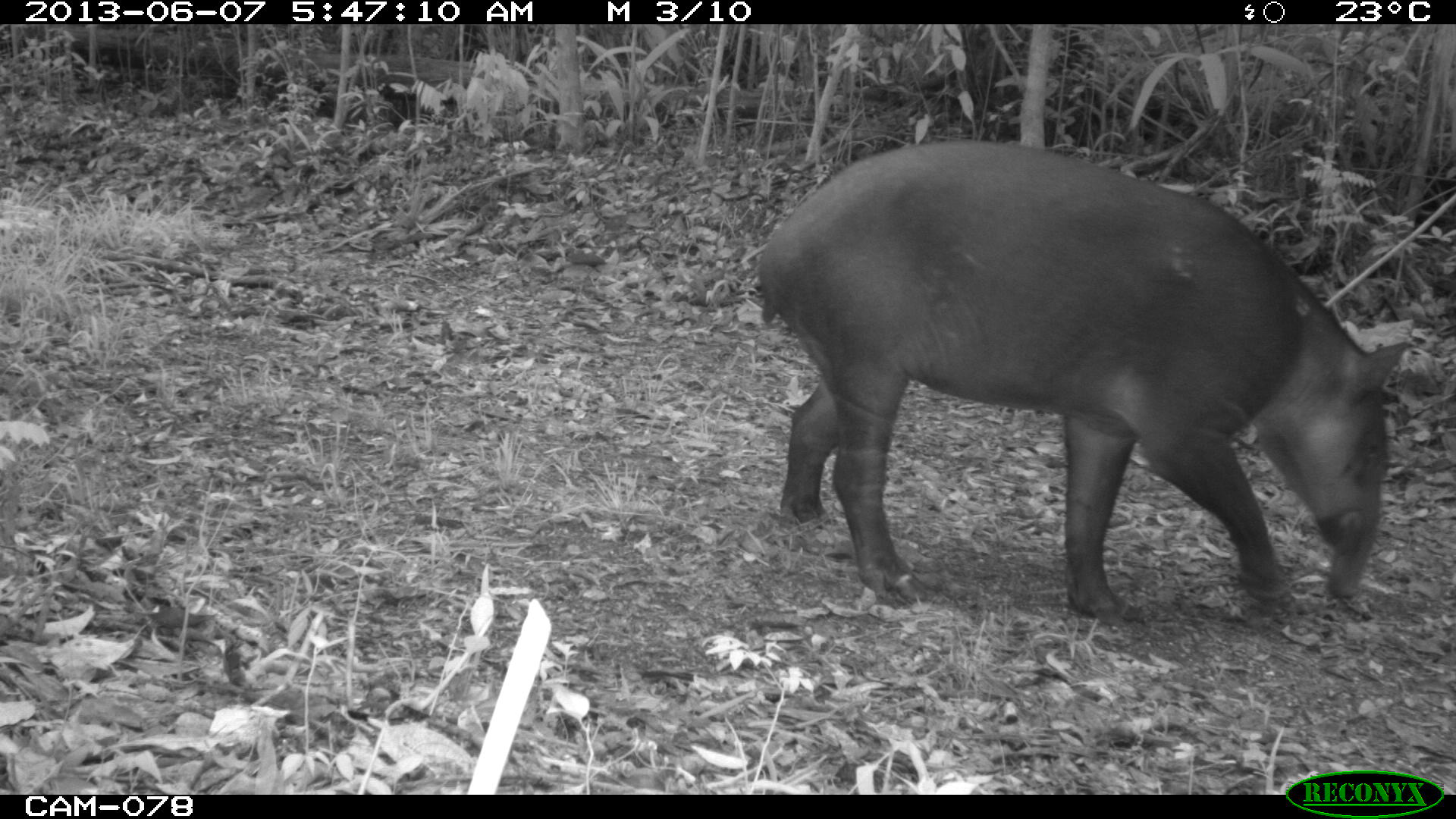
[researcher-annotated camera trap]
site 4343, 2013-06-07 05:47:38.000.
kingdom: Animalia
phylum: Chordata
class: Mammalia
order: Perissodactyla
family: Tapiridae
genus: Tapirus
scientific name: Tapirus bairdii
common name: baird's tapir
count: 1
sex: male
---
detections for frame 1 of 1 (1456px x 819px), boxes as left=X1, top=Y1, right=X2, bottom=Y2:
tapirus bairdii: left=757, top=139, right=1412, bottom=627